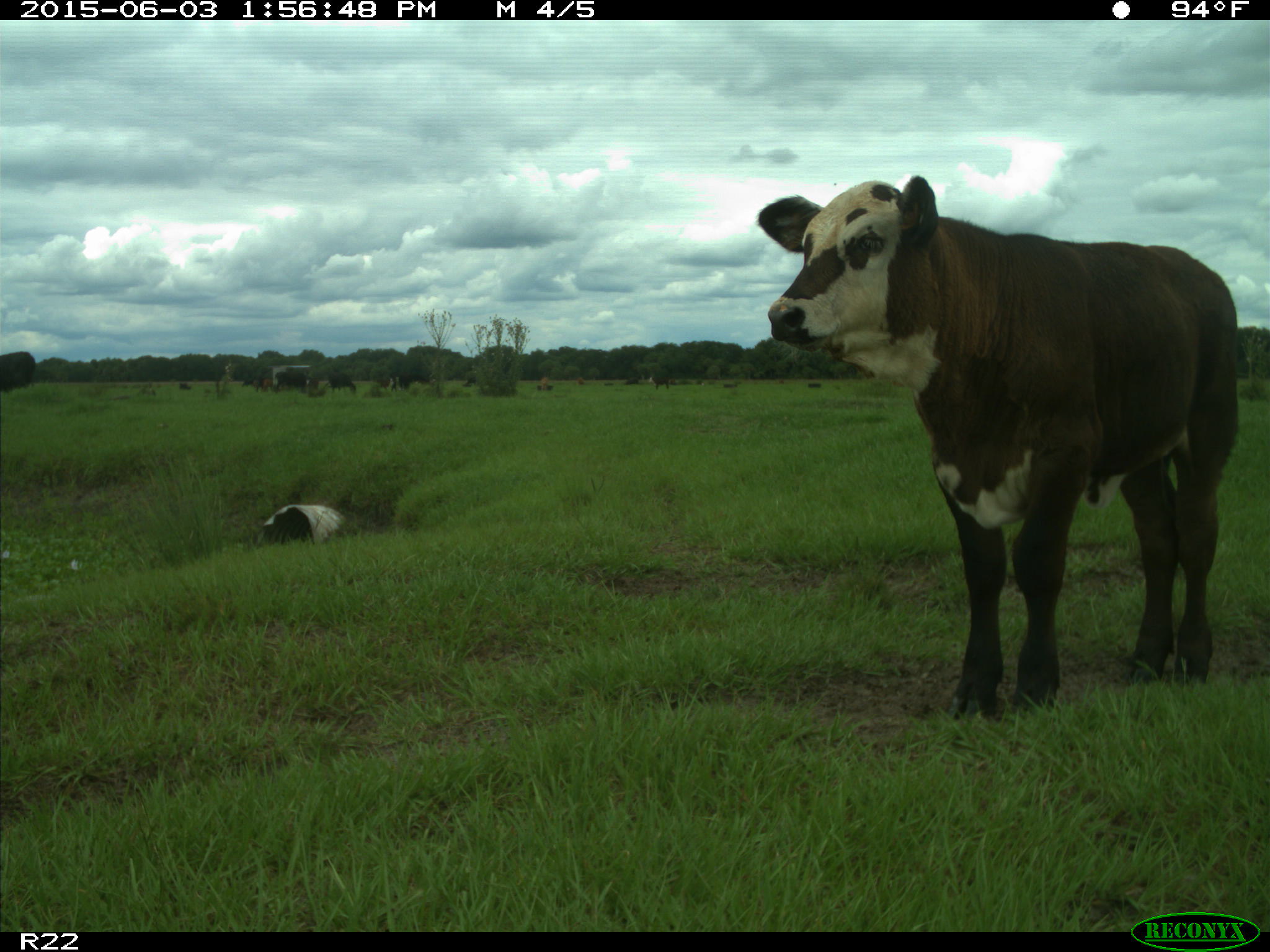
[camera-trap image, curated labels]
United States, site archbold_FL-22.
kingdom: Animalia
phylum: Chordata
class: Mammalia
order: Artiodactyla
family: Bovidae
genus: Bos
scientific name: Bos taurus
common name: domestic cow